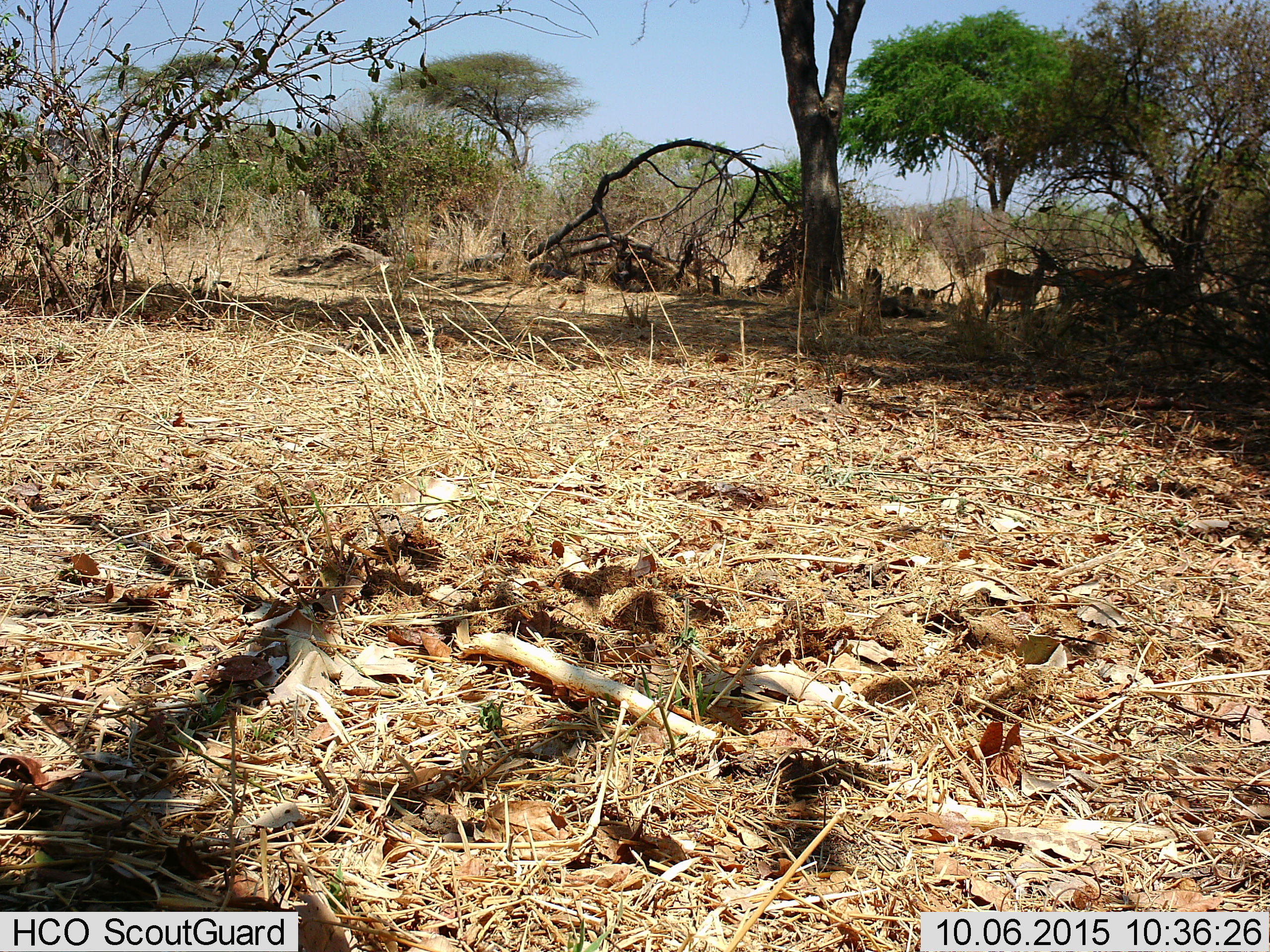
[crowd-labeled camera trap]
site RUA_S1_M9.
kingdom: Animalia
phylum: Chordata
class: Mammalia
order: Artiodactyla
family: Bovidae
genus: Aepyceros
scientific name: Aepyceros melampus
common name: impala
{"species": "impala (Aepyceros melampus)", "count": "3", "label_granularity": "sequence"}